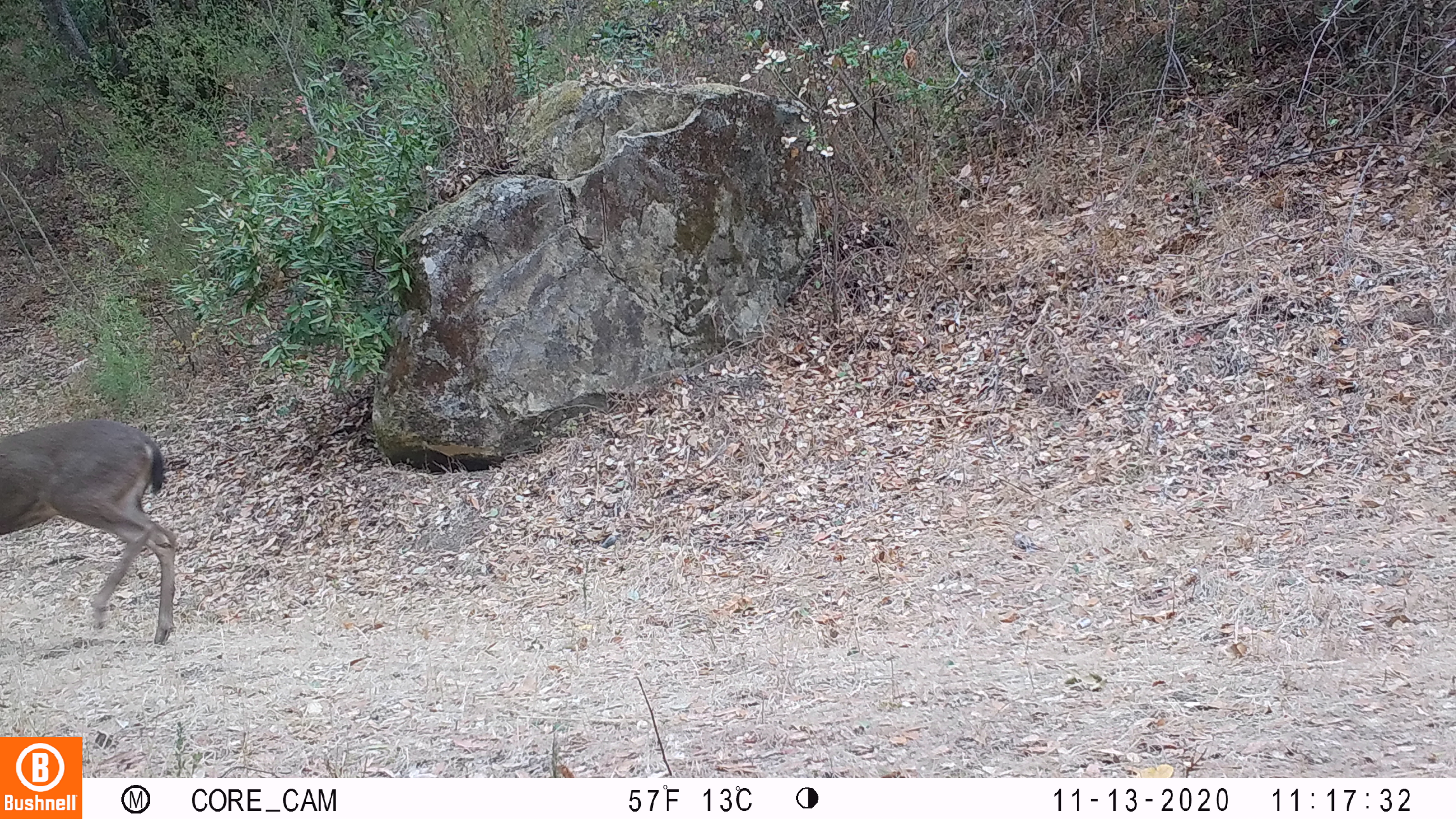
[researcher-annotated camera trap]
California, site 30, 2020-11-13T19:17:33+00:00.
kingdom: Animalia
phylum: Chordata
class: Mammalia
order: Artiodactyla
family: Cervidae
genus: Odocoileus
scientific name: Odocoileus hemionus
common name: mule deer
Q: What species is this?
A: Mule deer (Odocoileus hemionus).